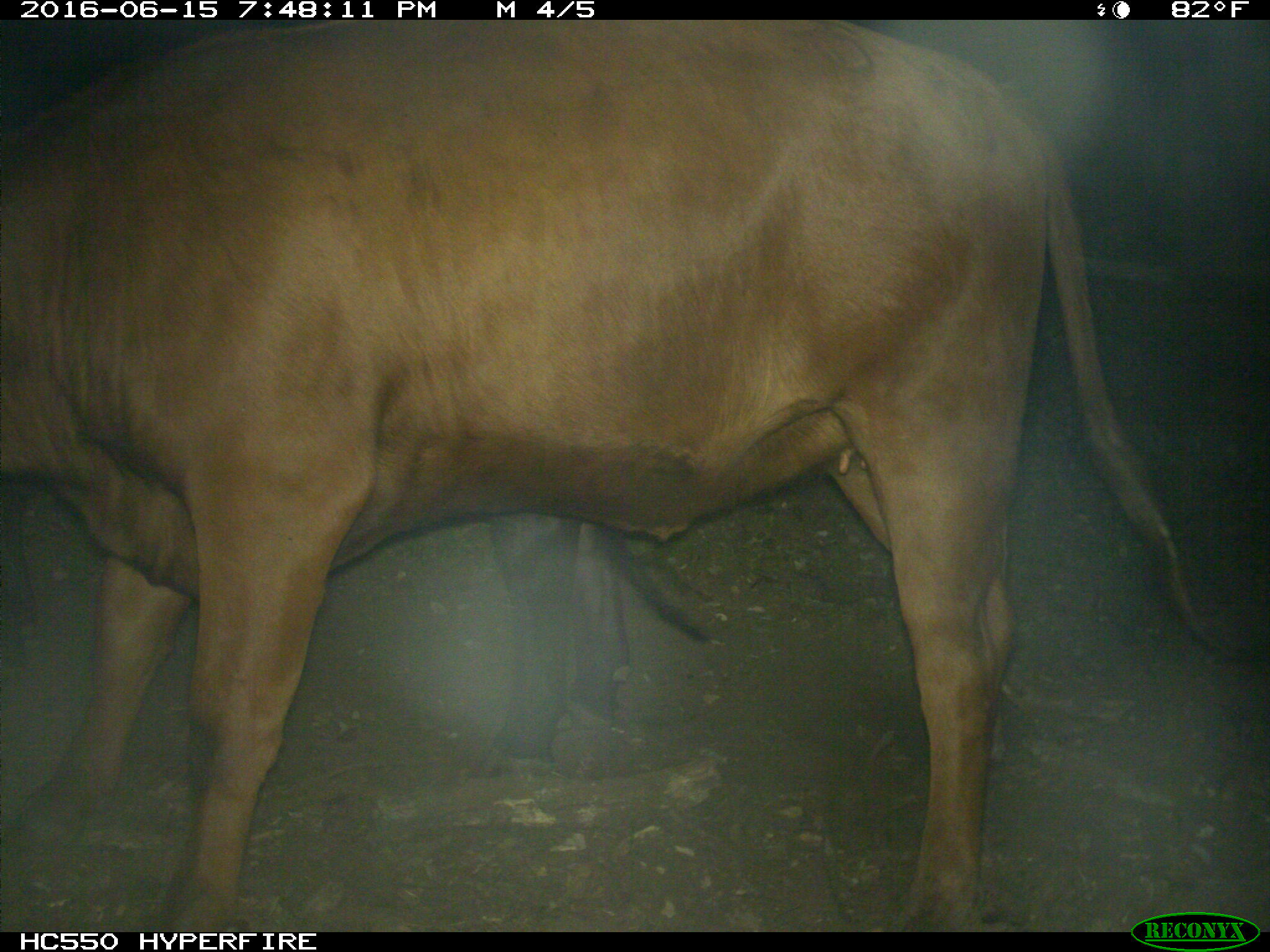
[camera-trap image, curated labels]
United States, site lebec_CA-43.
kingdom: Animalia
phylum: Chordata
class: Mammalia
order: Artiodactyla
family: Bovidae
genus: Bos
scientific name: Bos taurus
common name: domestic cow